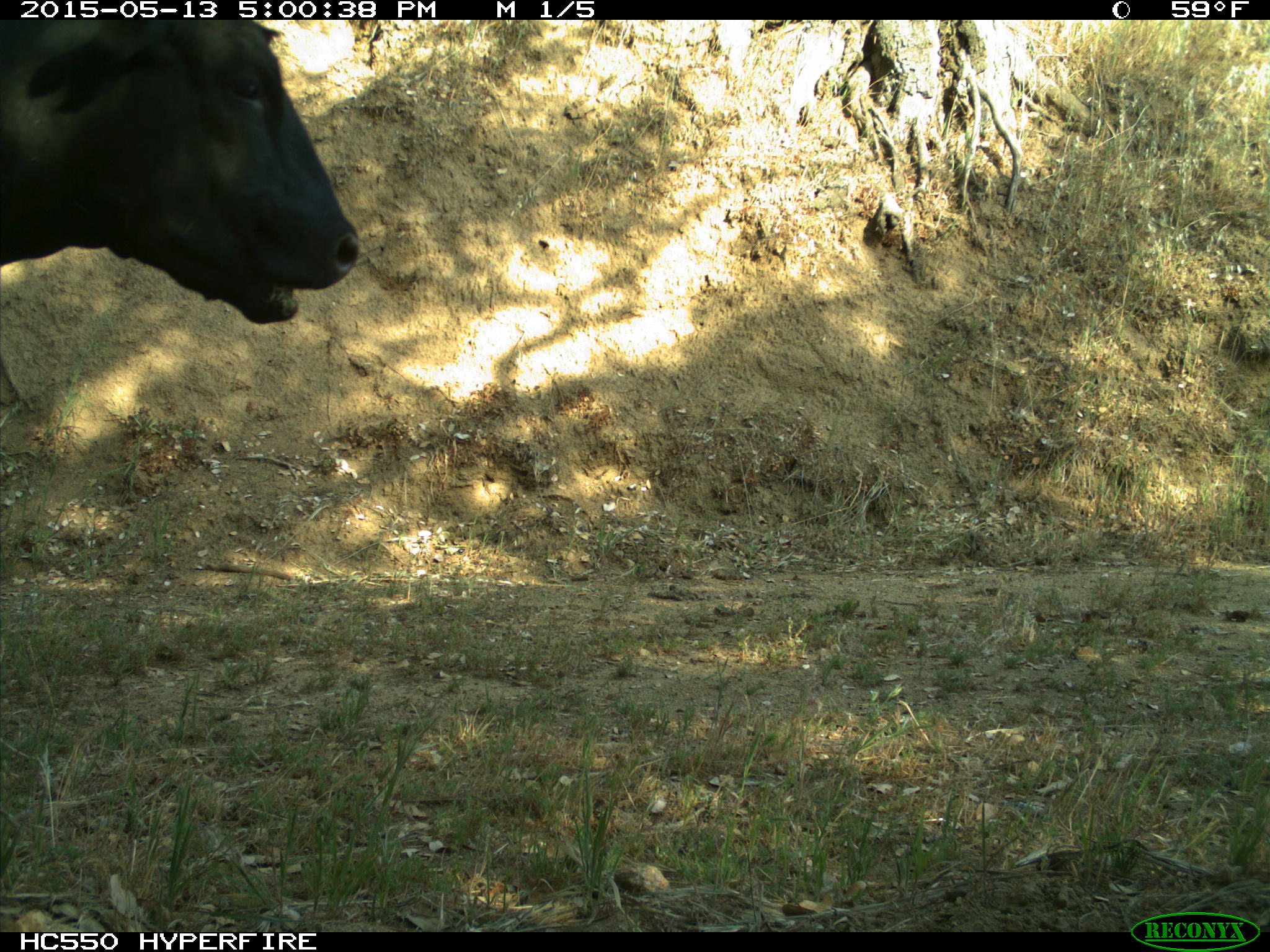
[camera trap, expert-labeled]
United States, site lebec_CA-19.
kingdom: Animalia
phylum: Chordata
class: Mammalia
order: Artiodactyla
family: Bovidae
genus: Bos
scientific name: Bos taurus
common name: domestic cow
Bos taurus (domestic cow).